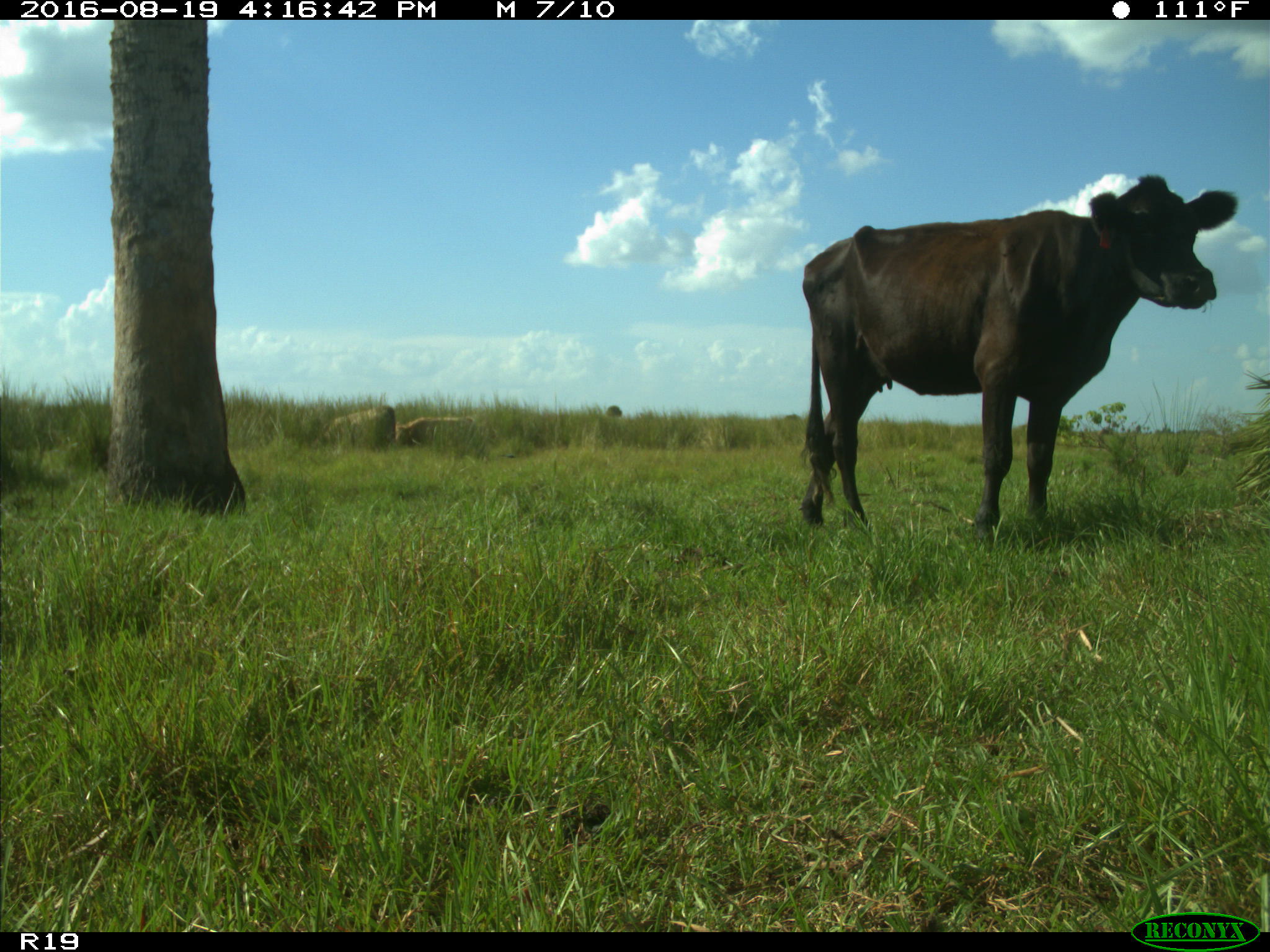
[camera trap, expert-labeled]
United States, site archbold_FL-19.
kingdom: Animalia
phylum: Chordata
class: Mammalia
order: Artiodactyla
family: Bovidae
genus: Bos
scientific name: Bos taurus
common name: domestic cow